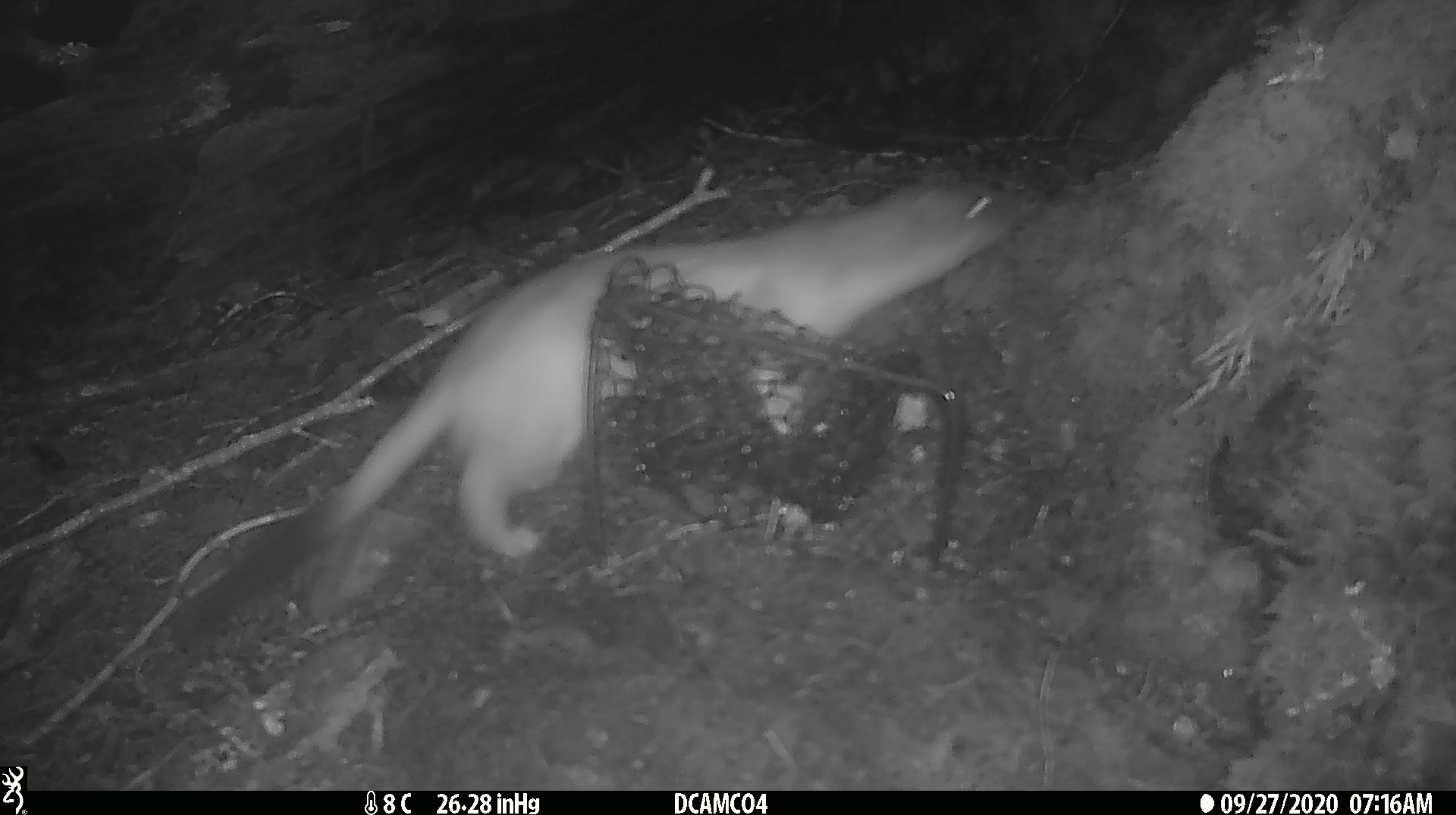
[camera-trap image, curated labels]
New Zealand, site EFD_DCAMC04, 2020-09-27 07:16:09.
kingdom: Animalia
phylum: Chordata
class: Mammalia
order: Carnivora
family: Mustelidae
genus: Mustela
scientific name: Mustela erminea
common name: stoat